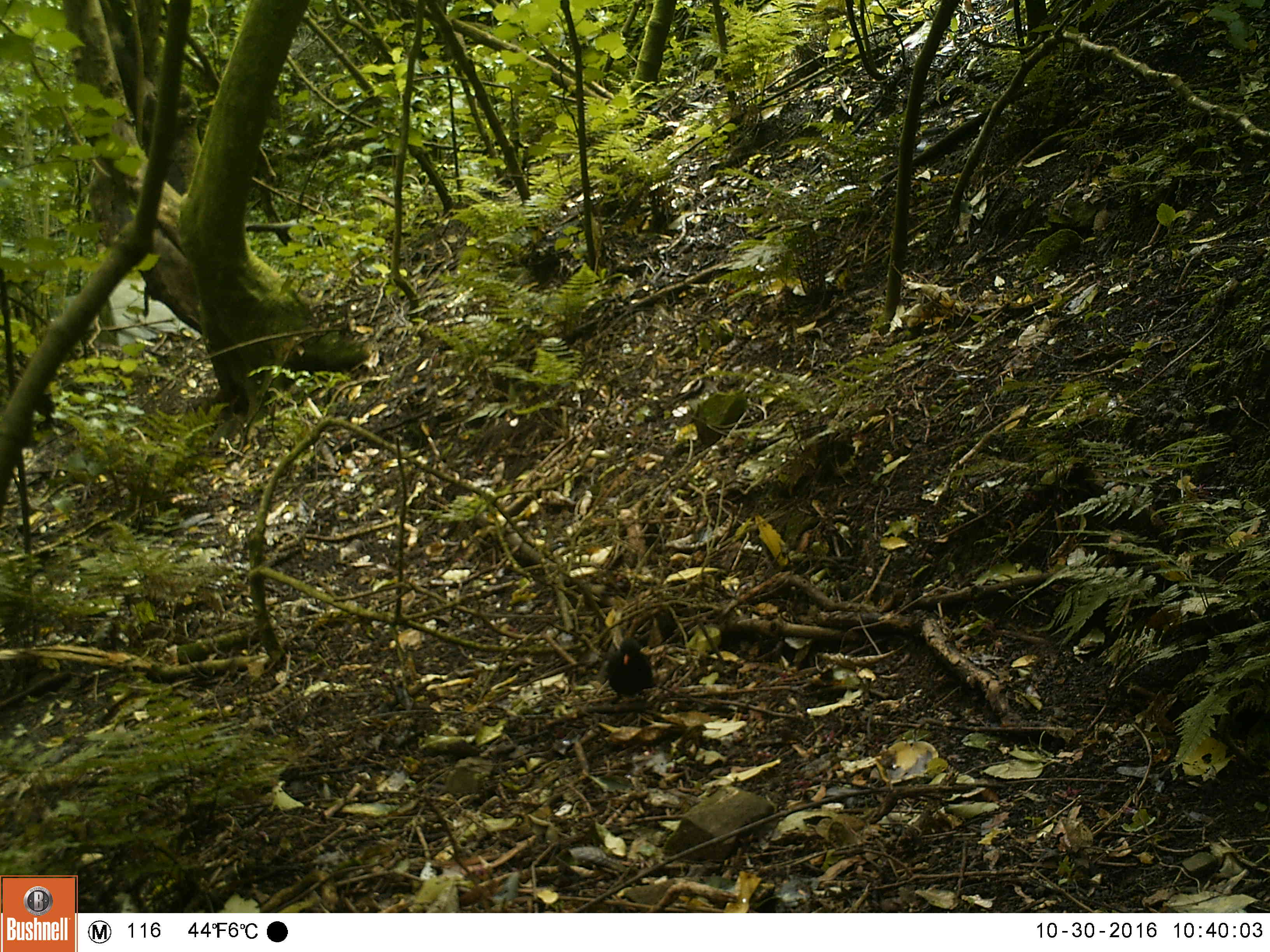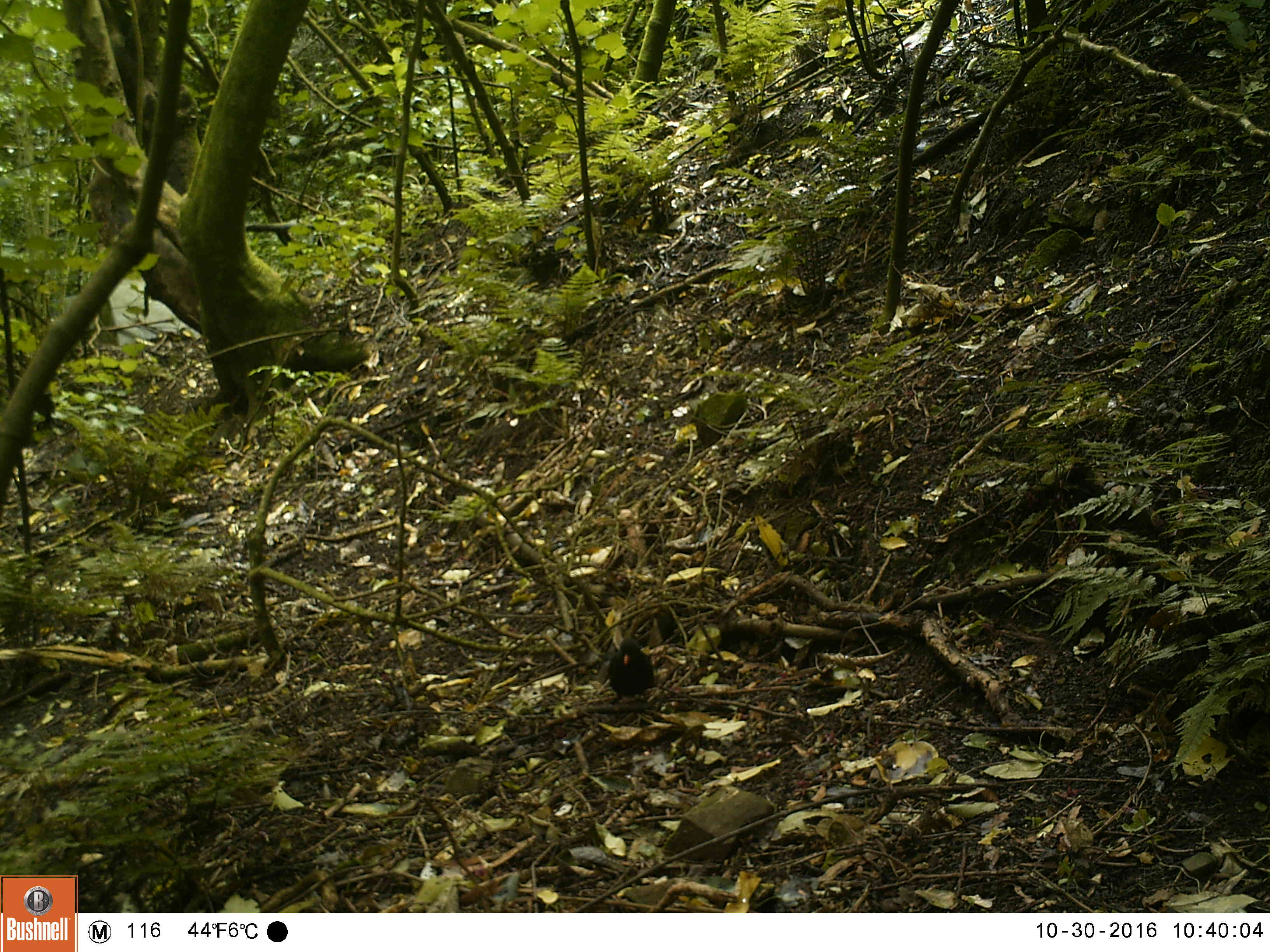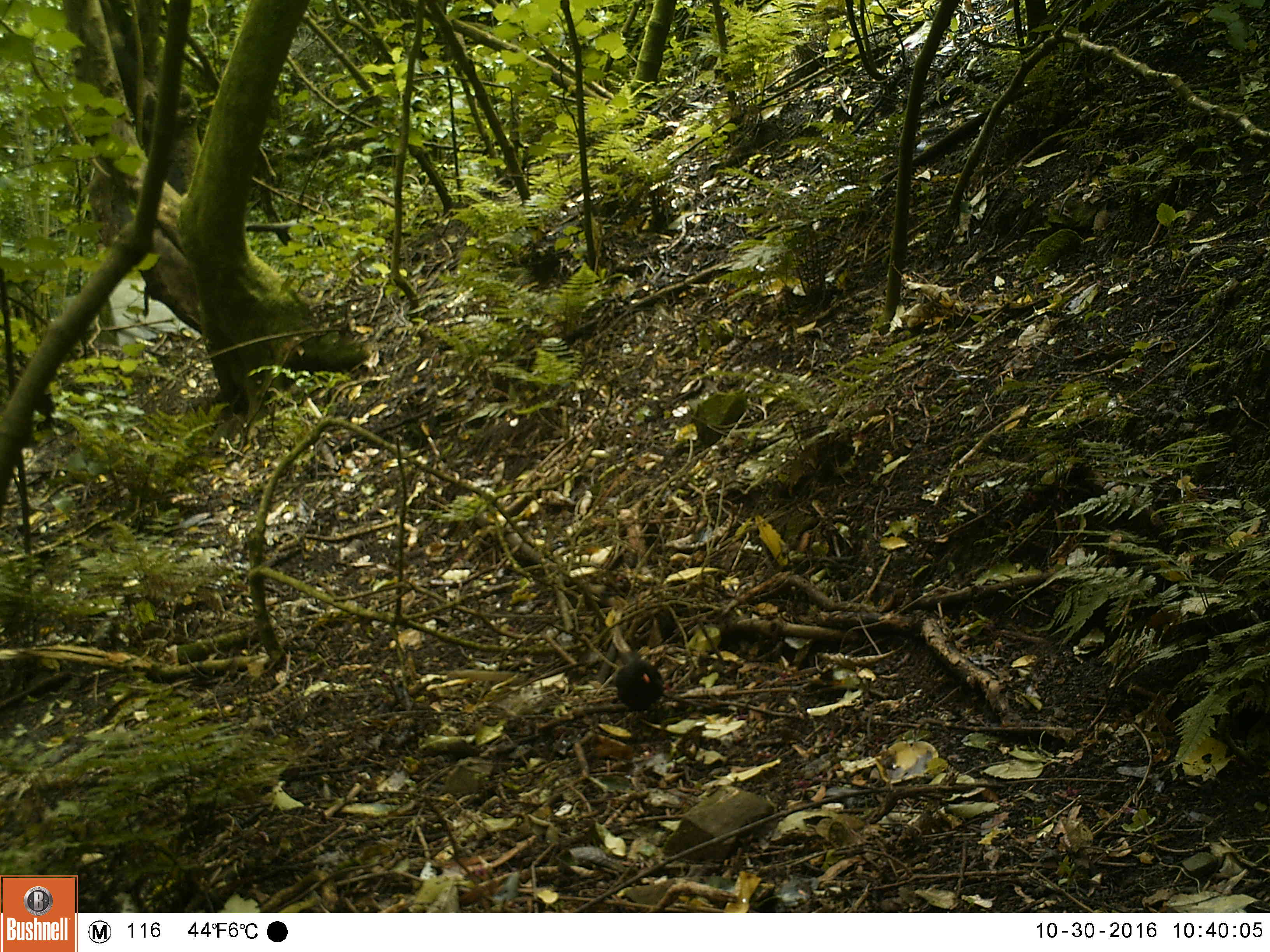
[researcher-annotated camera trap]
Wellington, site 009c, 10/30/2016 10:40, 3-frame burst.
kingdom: Animalia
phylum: Chordata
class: Aves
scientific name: Aves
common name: bird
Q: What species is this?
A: Bird (Aves).